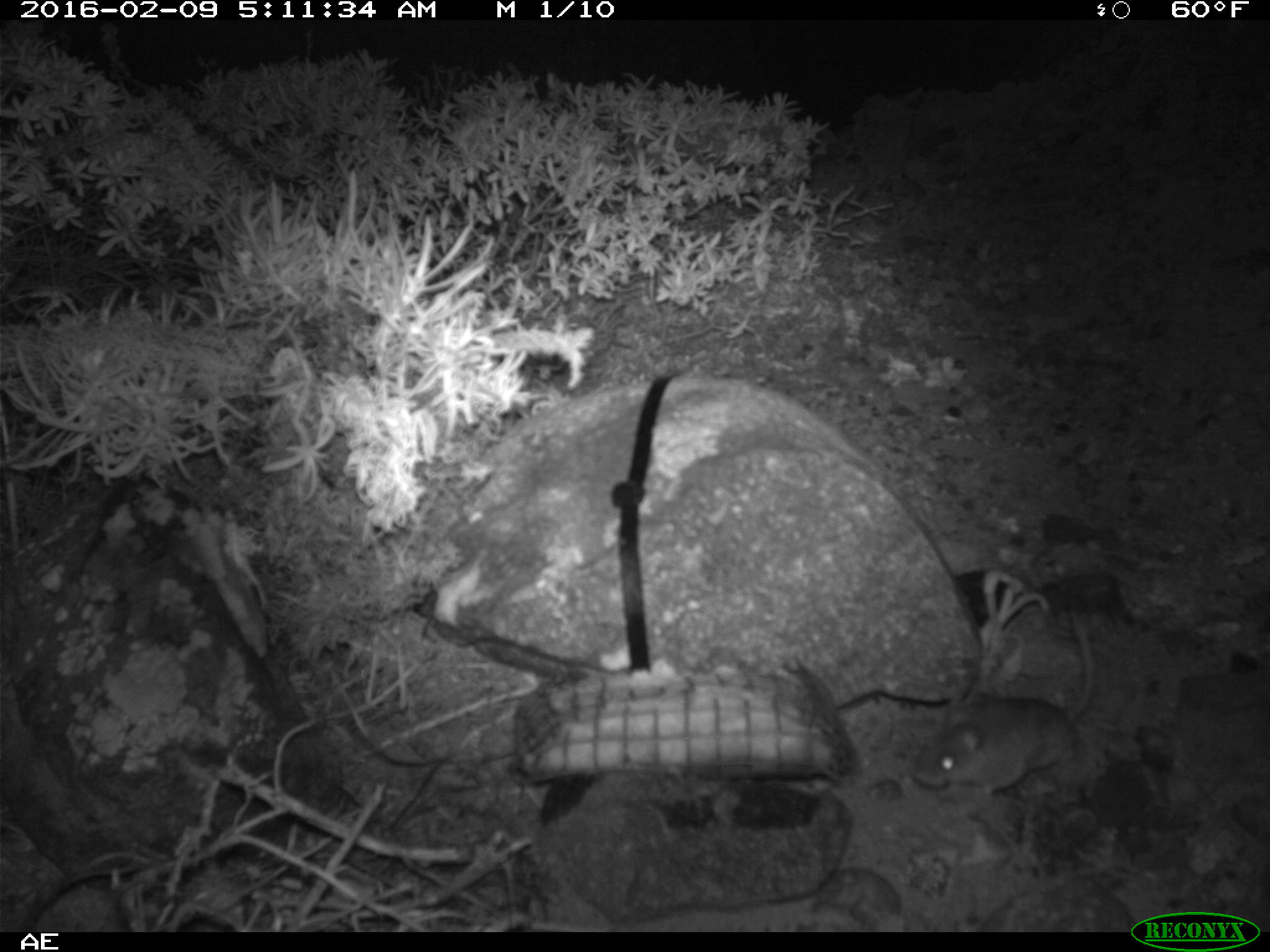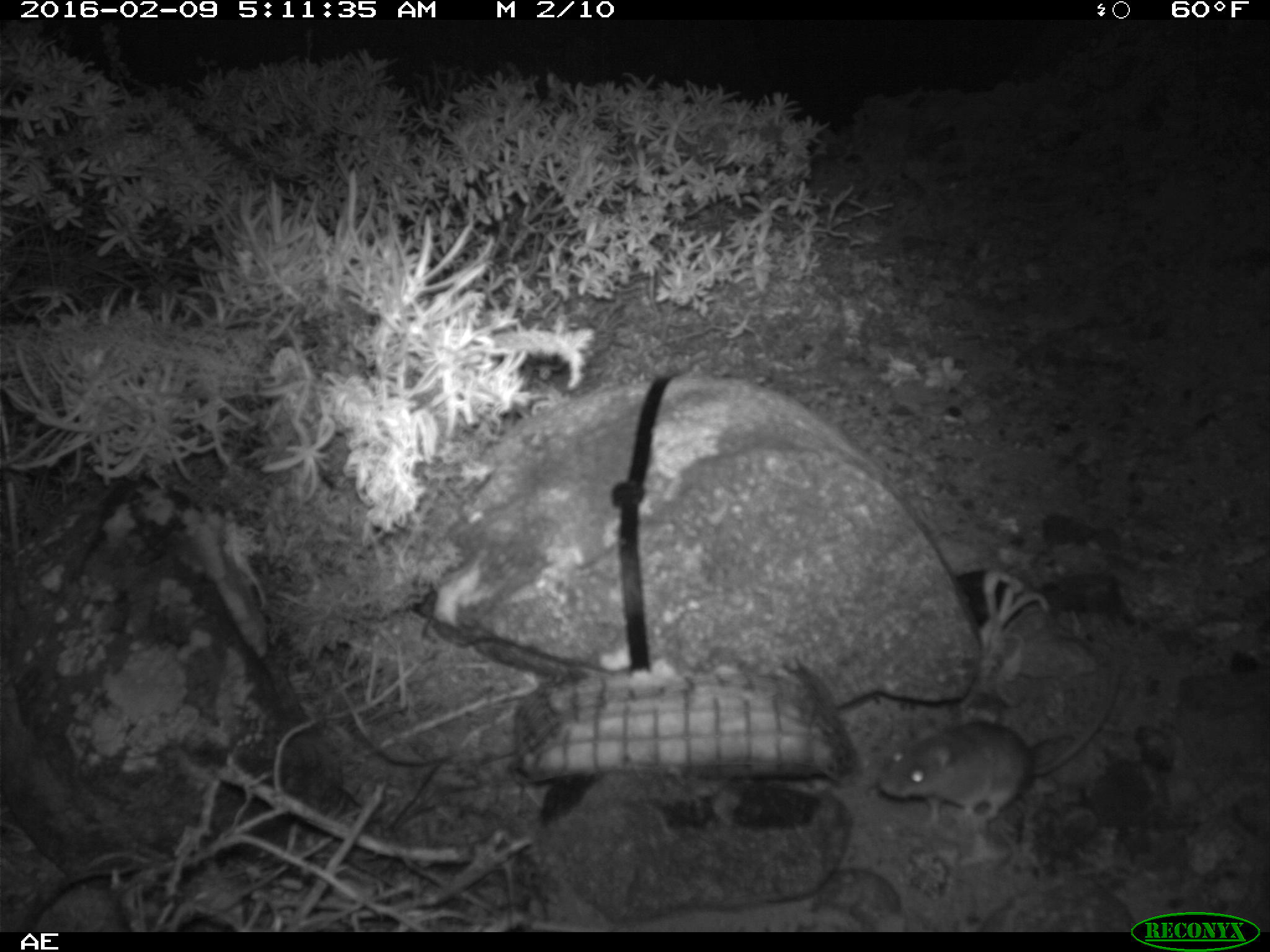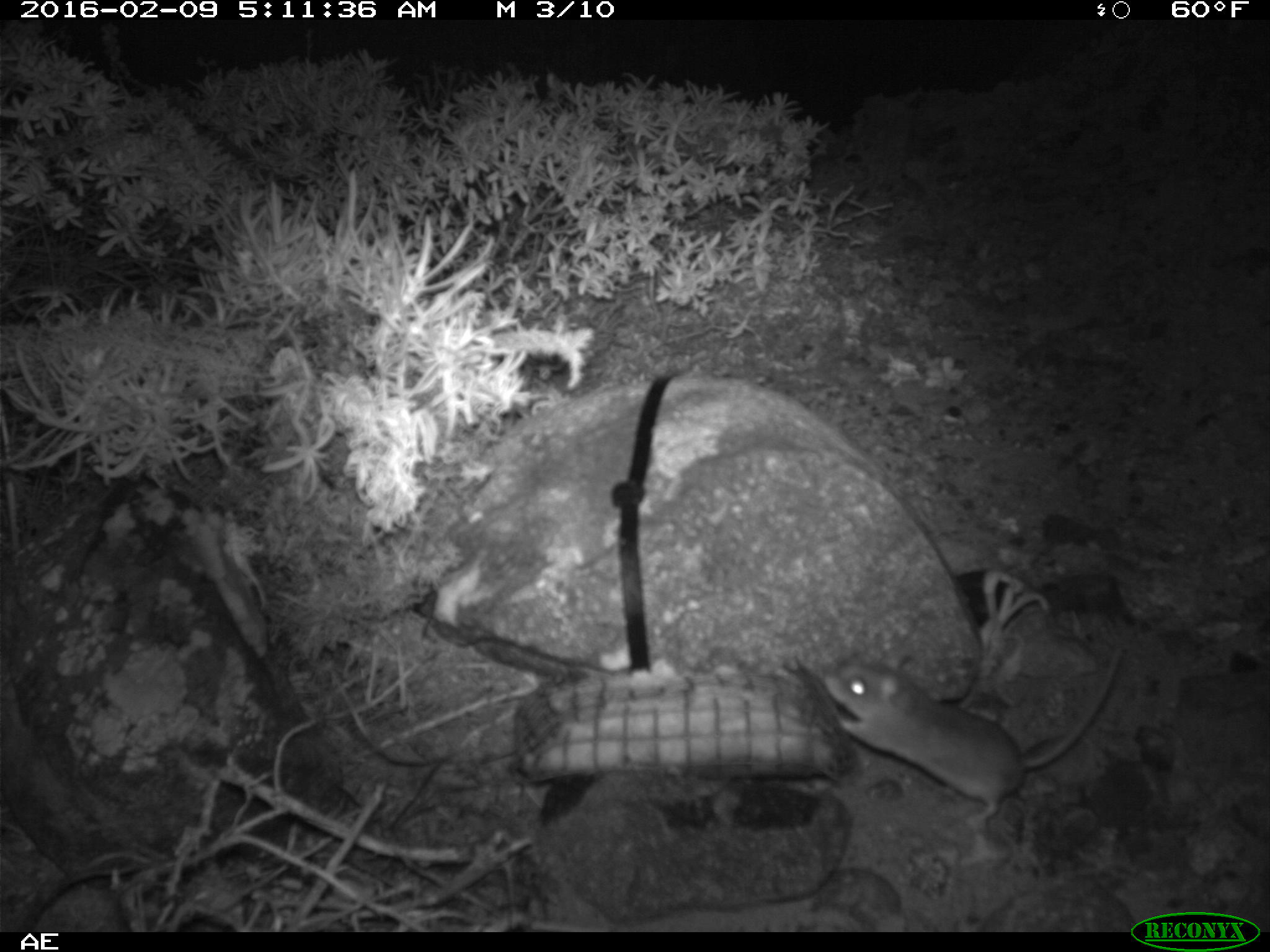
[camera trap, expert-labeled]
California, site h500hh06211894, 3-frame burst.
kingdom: Animalia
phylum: Chordata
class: Mammalia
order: Rodentia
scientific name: Rodentia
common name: rodent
Rodent (Rodentia).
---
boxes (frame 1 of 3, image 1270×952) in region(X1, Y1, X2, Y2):
rodent: region(910, 602, 1096, 802)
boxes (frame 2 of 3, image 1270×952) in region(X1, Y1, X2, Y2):
rodent: region(877, 671, 1117, 823)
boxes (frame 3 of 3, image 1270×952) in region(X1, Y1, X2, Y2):
rodent: region(822, 616, 1124, 873)